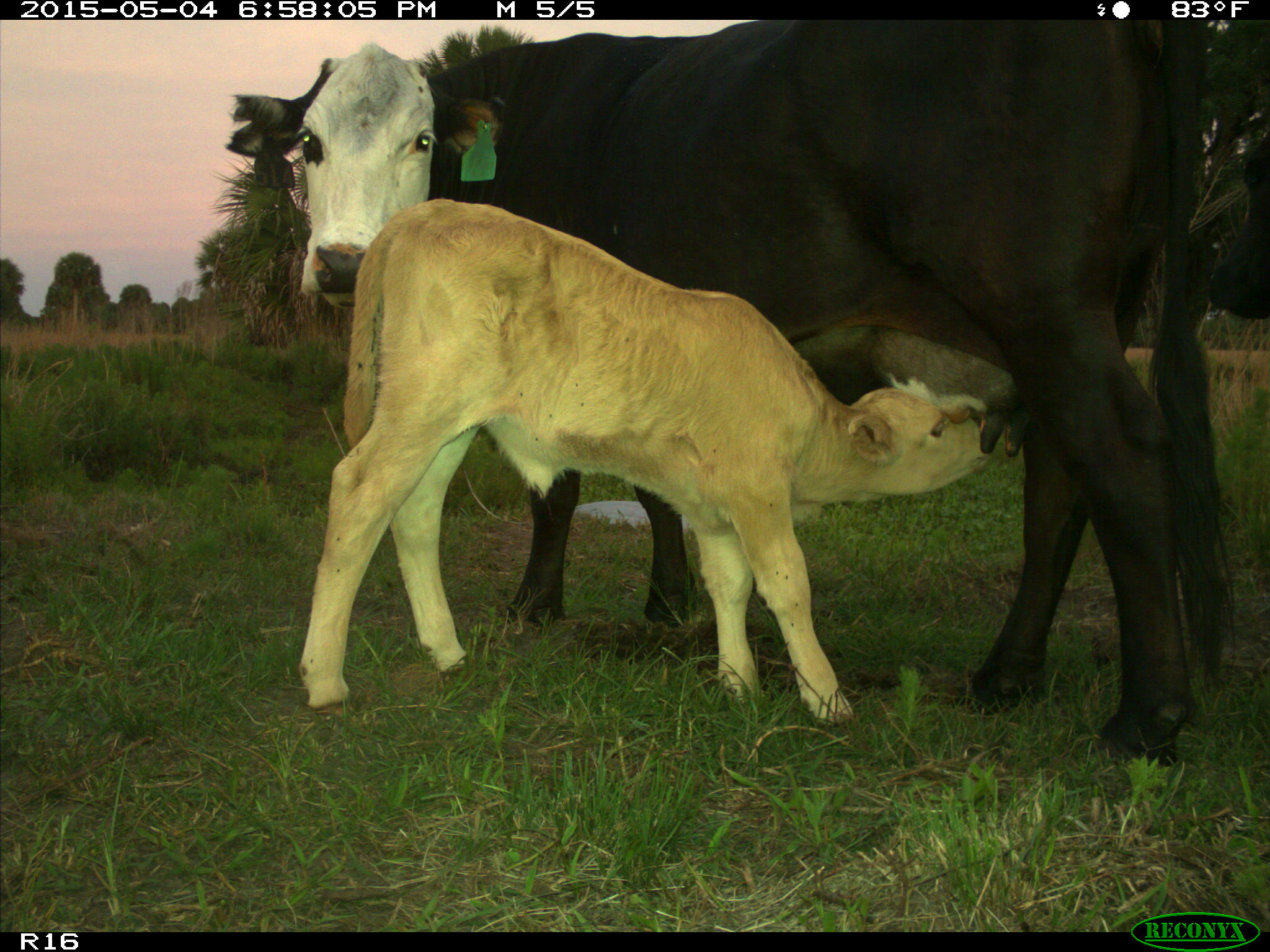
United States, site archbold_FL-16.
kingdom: Animalia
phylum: Chordata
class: Mammalia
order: Artiodactyla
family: Bovidae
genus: Bos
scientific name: Bos taurus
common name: domestic cow